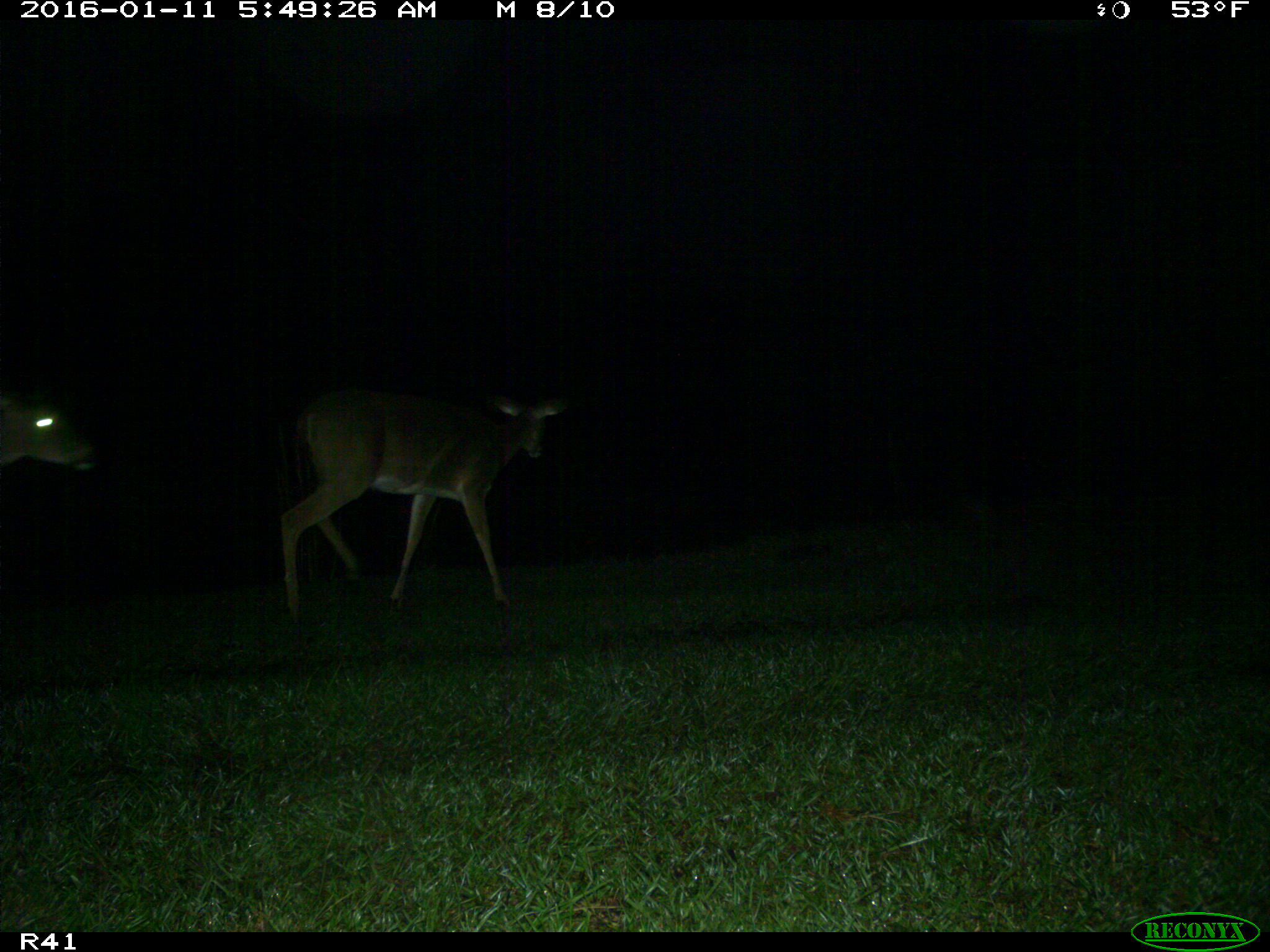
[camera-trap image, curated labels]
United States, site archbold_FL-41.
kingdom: Animalia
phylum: Chordata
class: Mammalia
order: Artiodactyla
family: Cervidae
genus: Odocoileus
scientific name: Odocoileus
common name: deer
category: unidentified deer